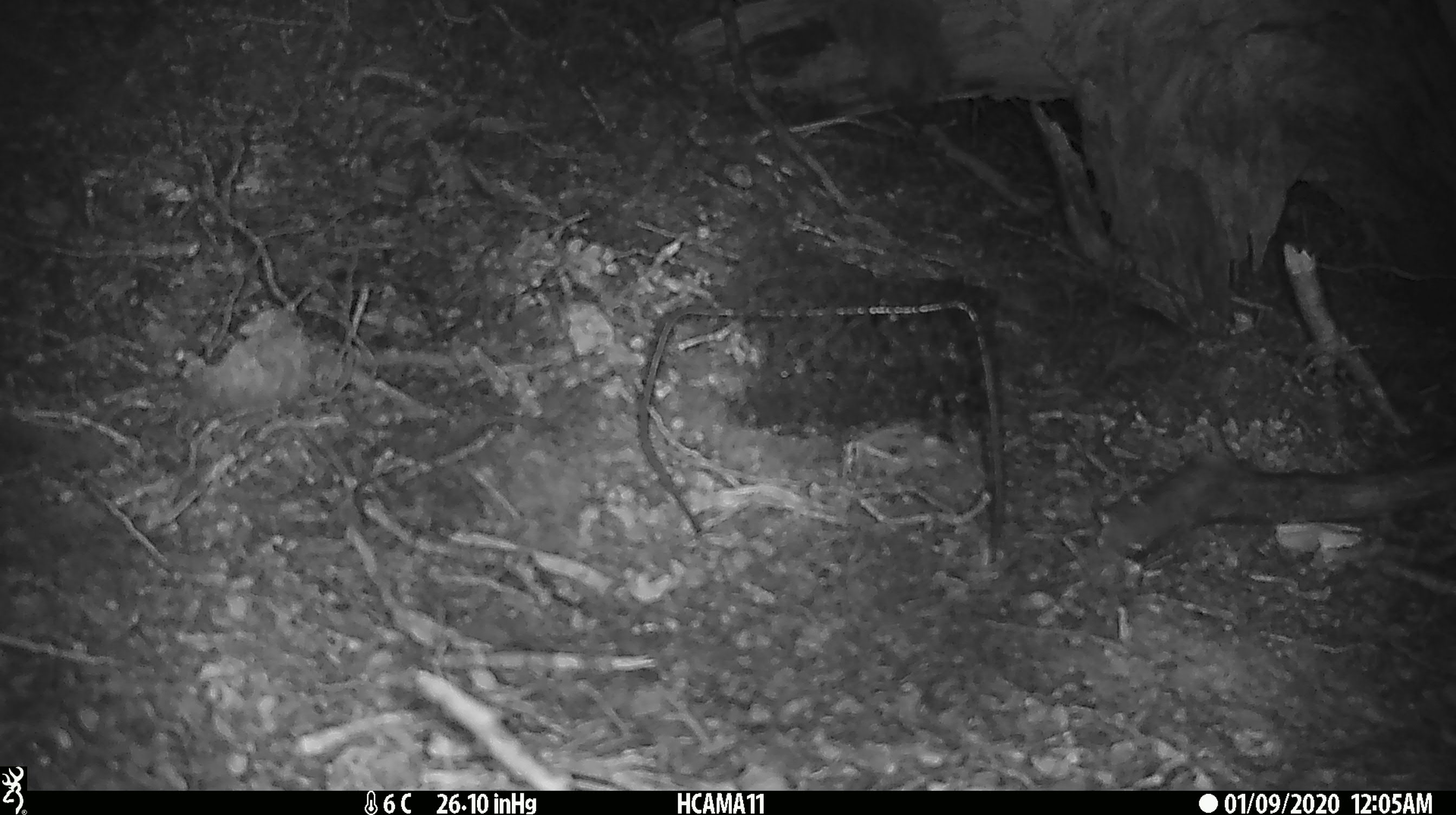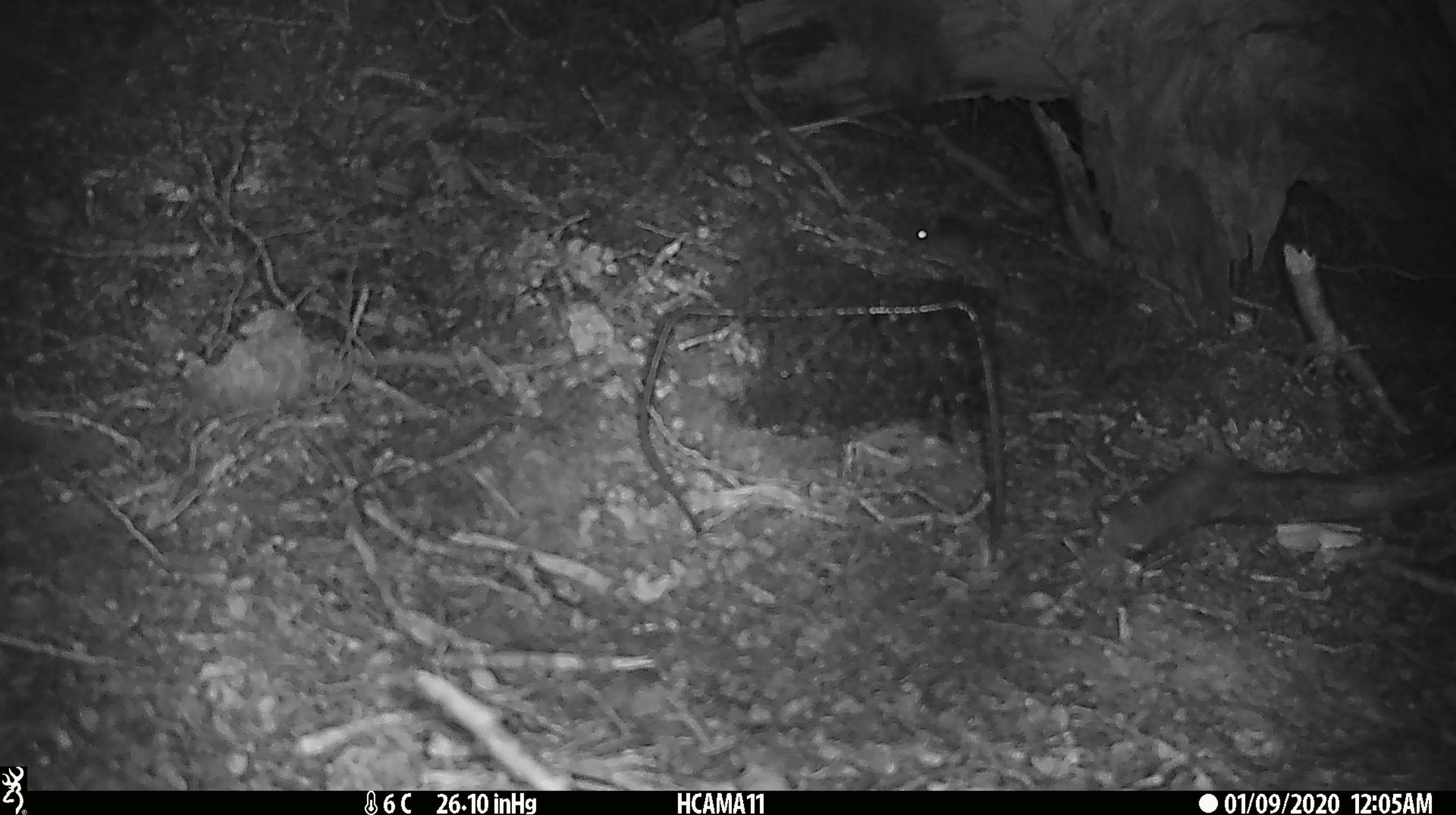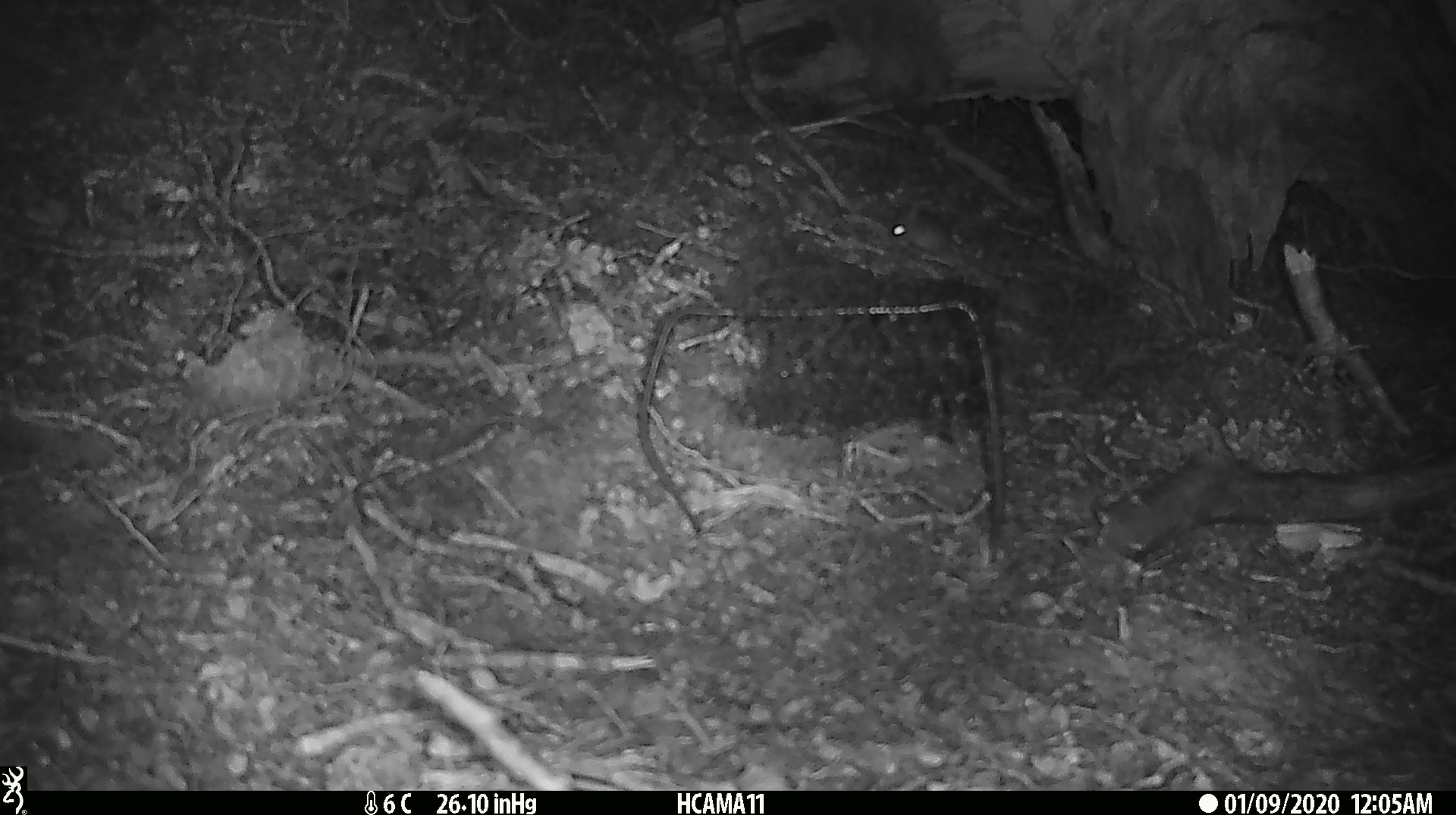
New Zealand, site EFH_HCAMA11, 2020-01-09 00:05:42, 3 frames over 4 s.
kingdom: Animalia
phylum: Chordata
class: Mammalia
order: Rodentia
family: Muridae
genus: Mus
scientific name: Mus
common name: mouse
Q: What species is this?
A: Mouse (Mus).